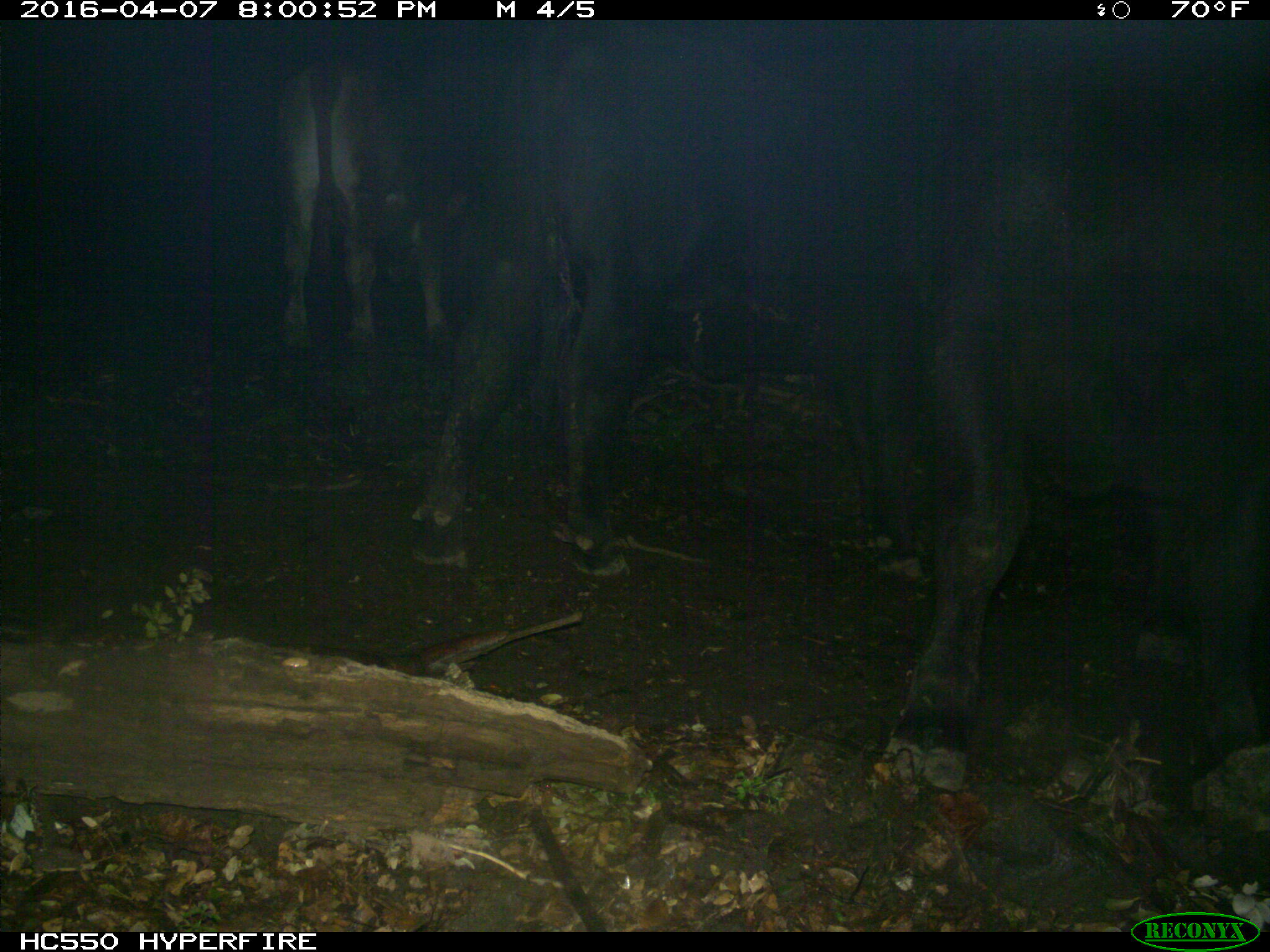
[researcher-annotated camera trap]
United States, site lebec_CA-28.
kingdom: Animalia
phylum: Chordata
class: Mammalia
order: Artiodactyla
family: Bovidae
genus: Bos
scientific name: Bos taurus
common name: domestic cow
Bos taurus (domestic cow).